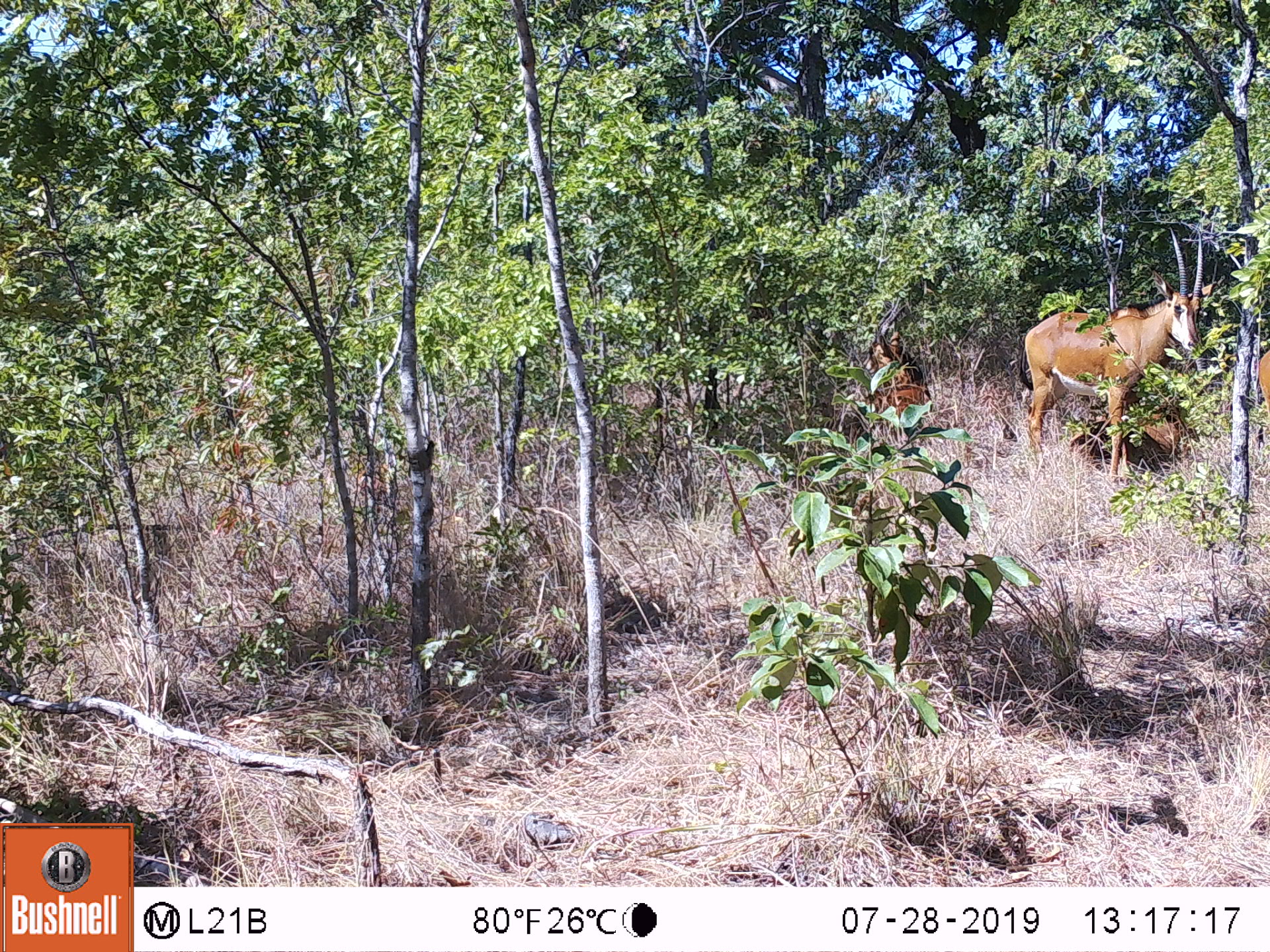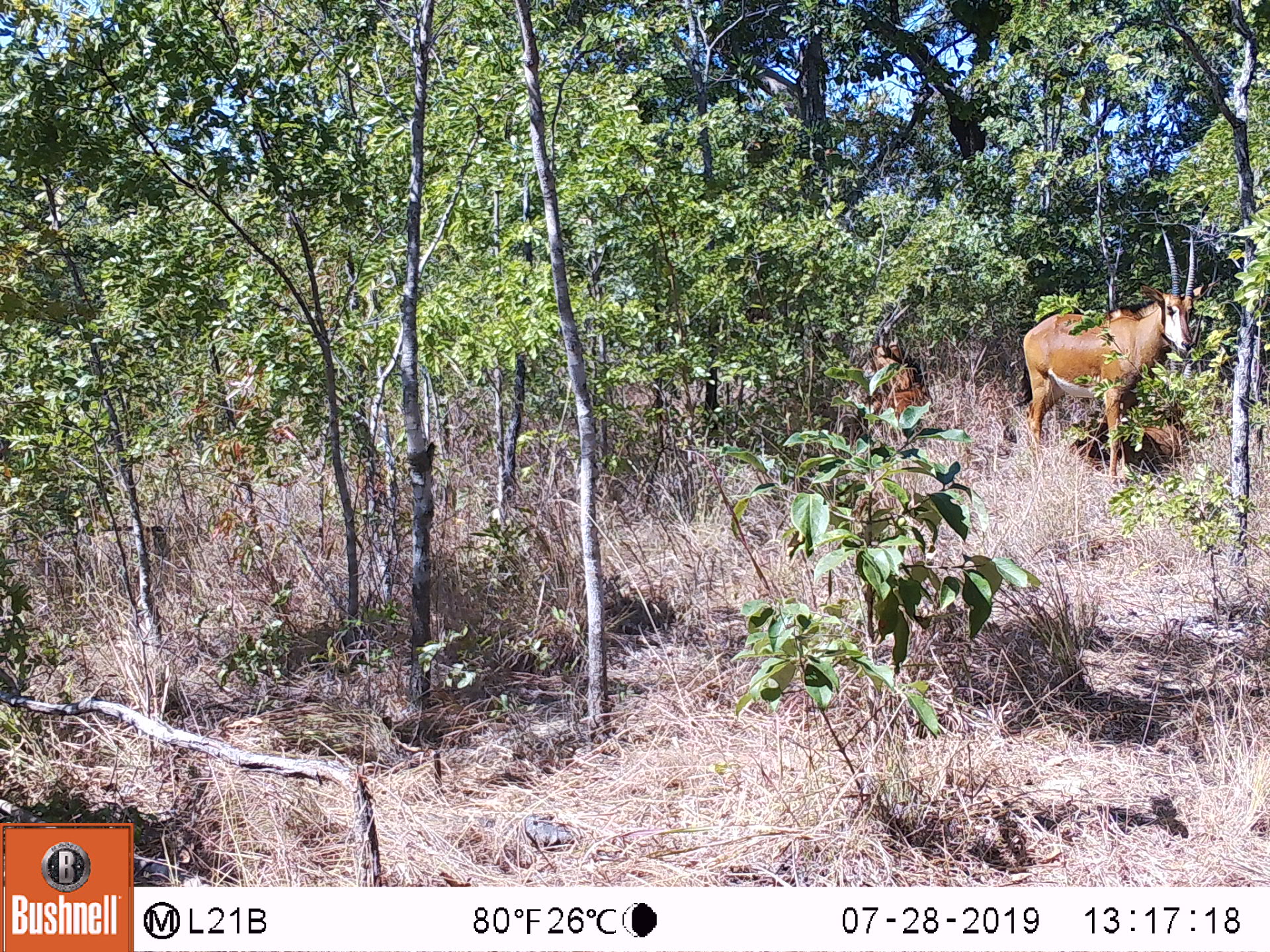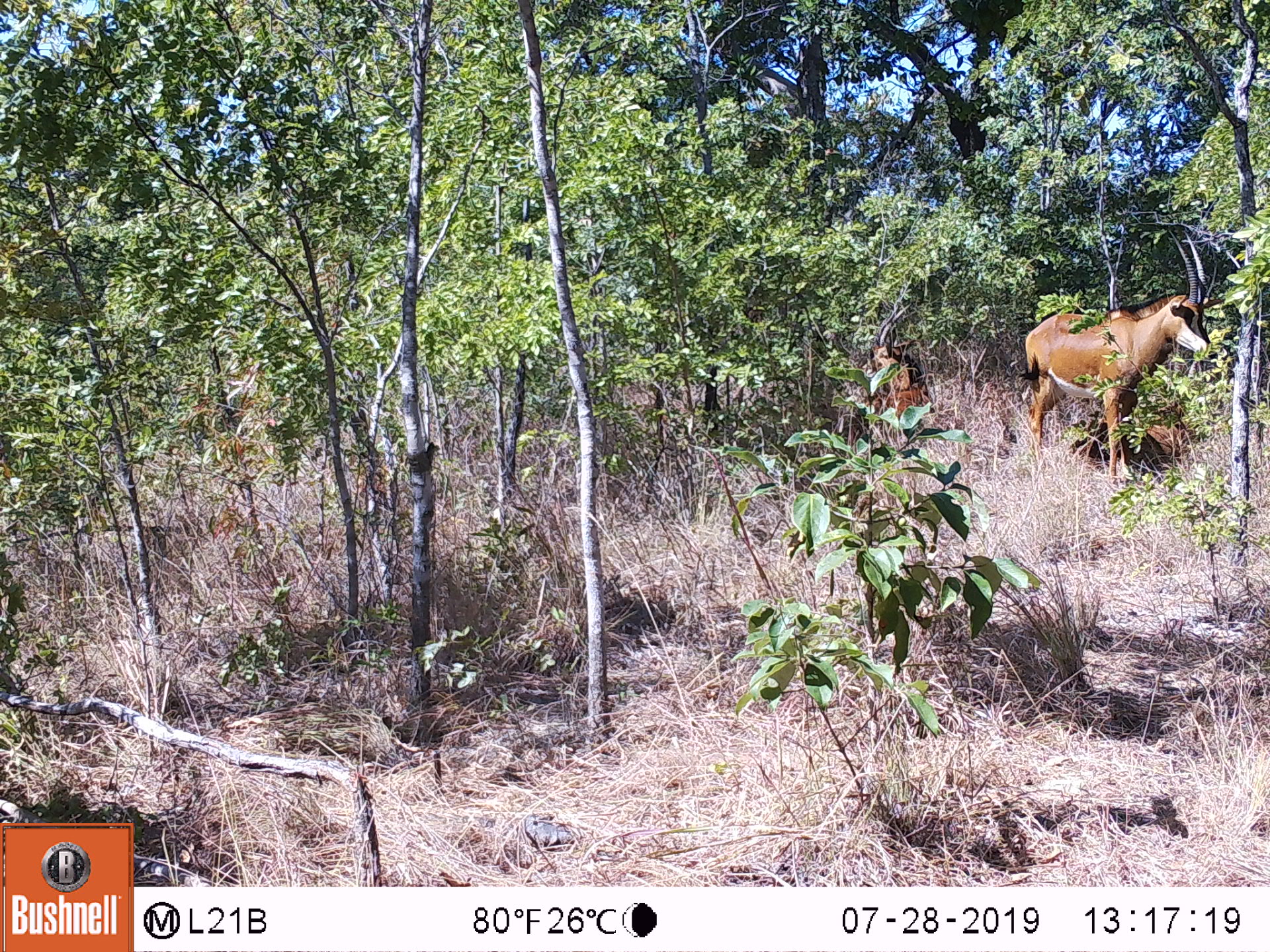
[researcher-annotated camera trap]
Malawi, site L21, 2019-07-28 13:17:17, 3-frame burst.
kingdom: Animalia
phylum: Chordata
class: Mammalia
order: Artiodactyla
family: Bovidae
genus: Hippotragus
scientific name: Hippotragus niger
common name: sable antelope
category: sable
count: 2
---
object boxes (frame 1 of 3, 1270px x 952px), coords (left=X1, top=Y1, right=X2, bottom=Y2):
sable: (left=1007, top=226, right=1214, bottom=471); (left=857, top=286, right=943, bottom=429)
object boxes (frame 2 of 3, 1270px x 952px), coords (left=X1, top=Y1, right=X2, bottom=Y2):
sable: (left=1015, top=226, right=1207, bottom=454); (left=868, top=290, right=932, bottom=422)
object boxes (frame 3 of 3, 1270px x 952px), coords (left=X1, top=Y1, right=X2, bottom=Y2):
sable: (left=1002, top=232, right=1222, bottom=460); (left=845, top=279, right=927, bottom=434)